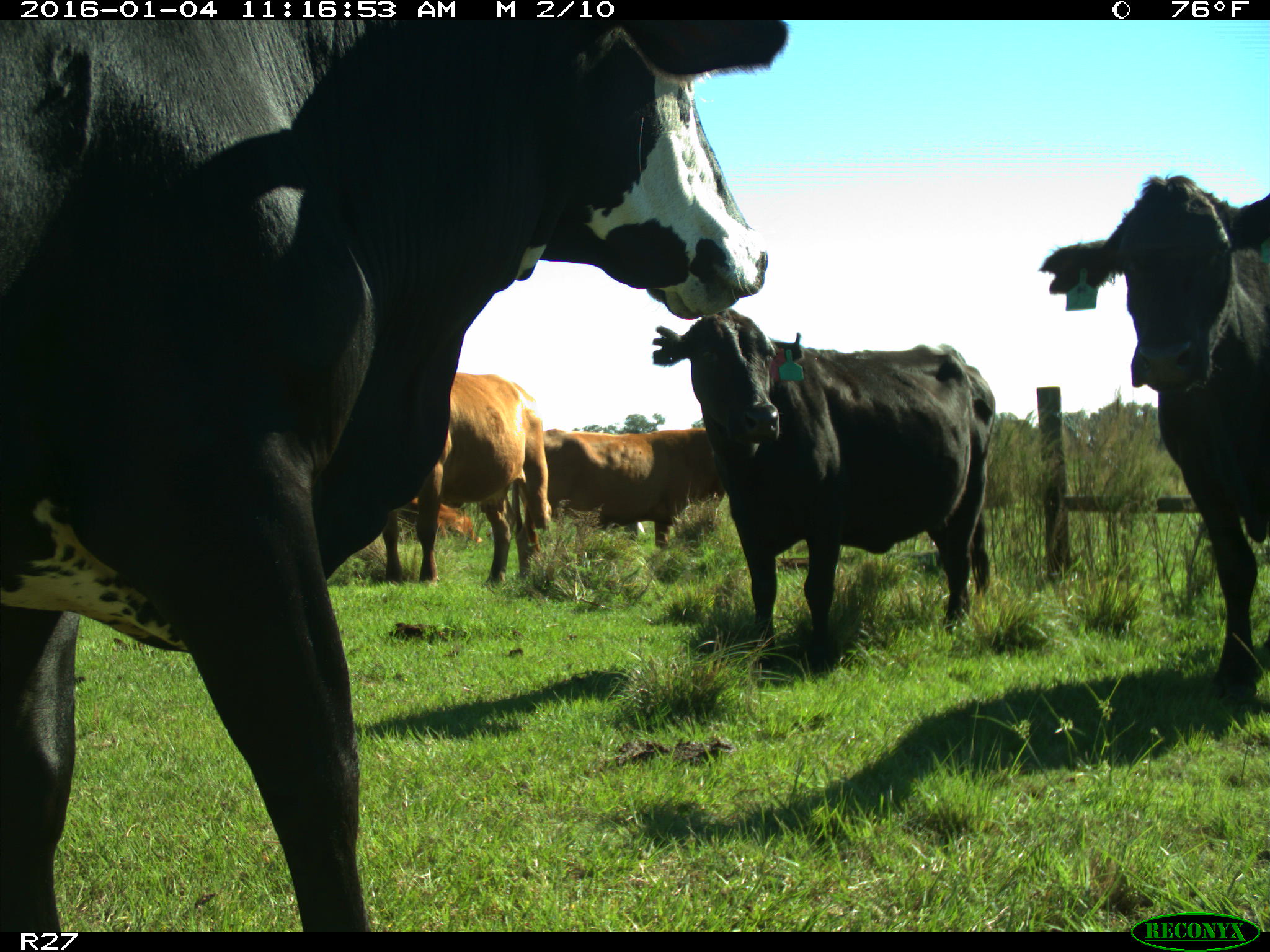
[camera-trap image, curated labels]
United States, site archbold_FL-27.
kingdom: Animalia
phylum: Chordata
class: Mammalia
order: Artiodactyla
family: Bovidae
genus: Bos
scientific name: Bos taurus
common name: domestic cow